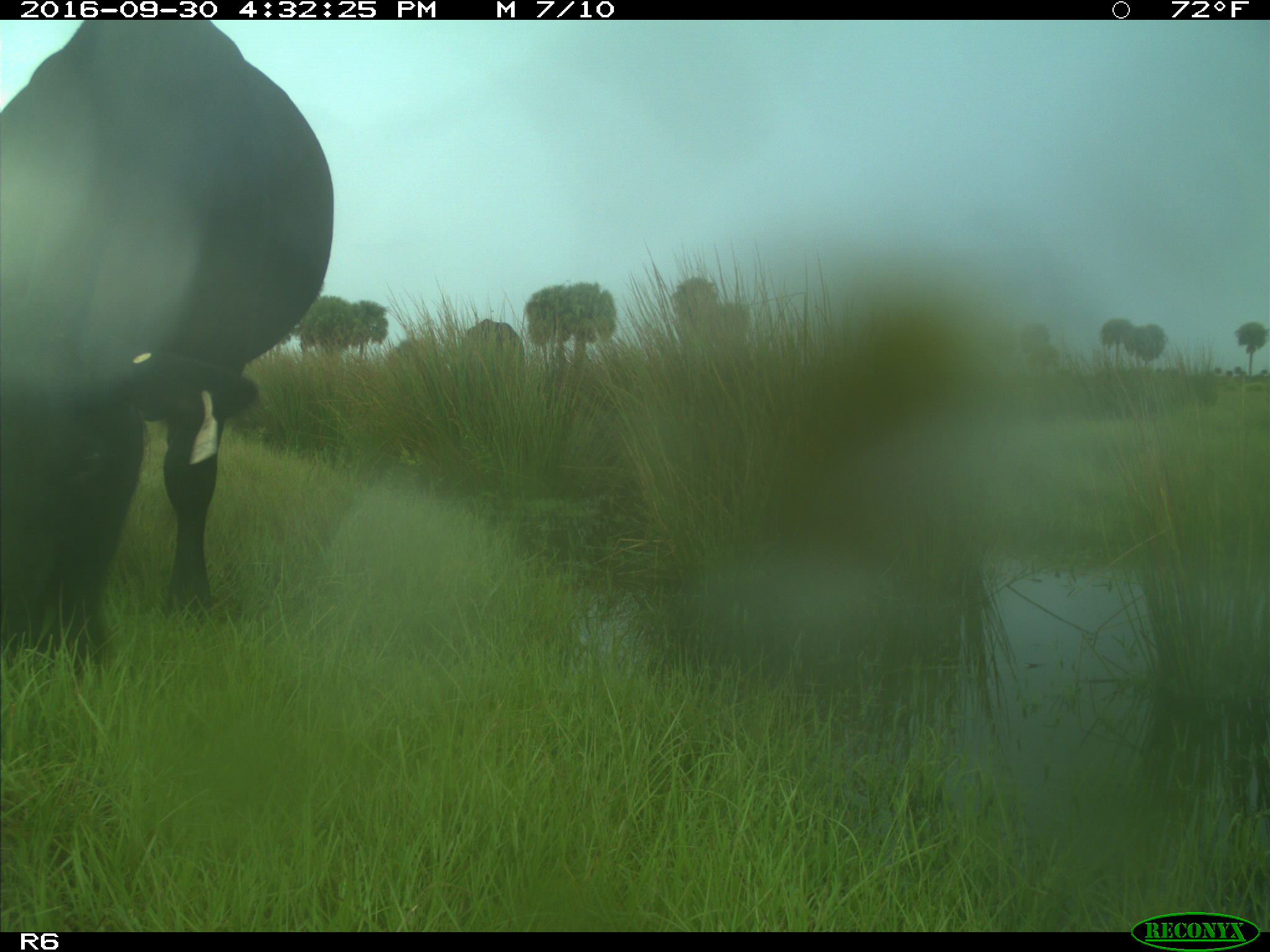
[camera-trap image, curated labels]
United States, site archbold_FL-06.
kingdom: Animalia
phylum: Chordata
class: Mammalia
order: Artiodactyla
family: Bovidae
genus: Bos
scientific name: Bos taurus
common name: domestic cow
Bos taurus (domestic cow).